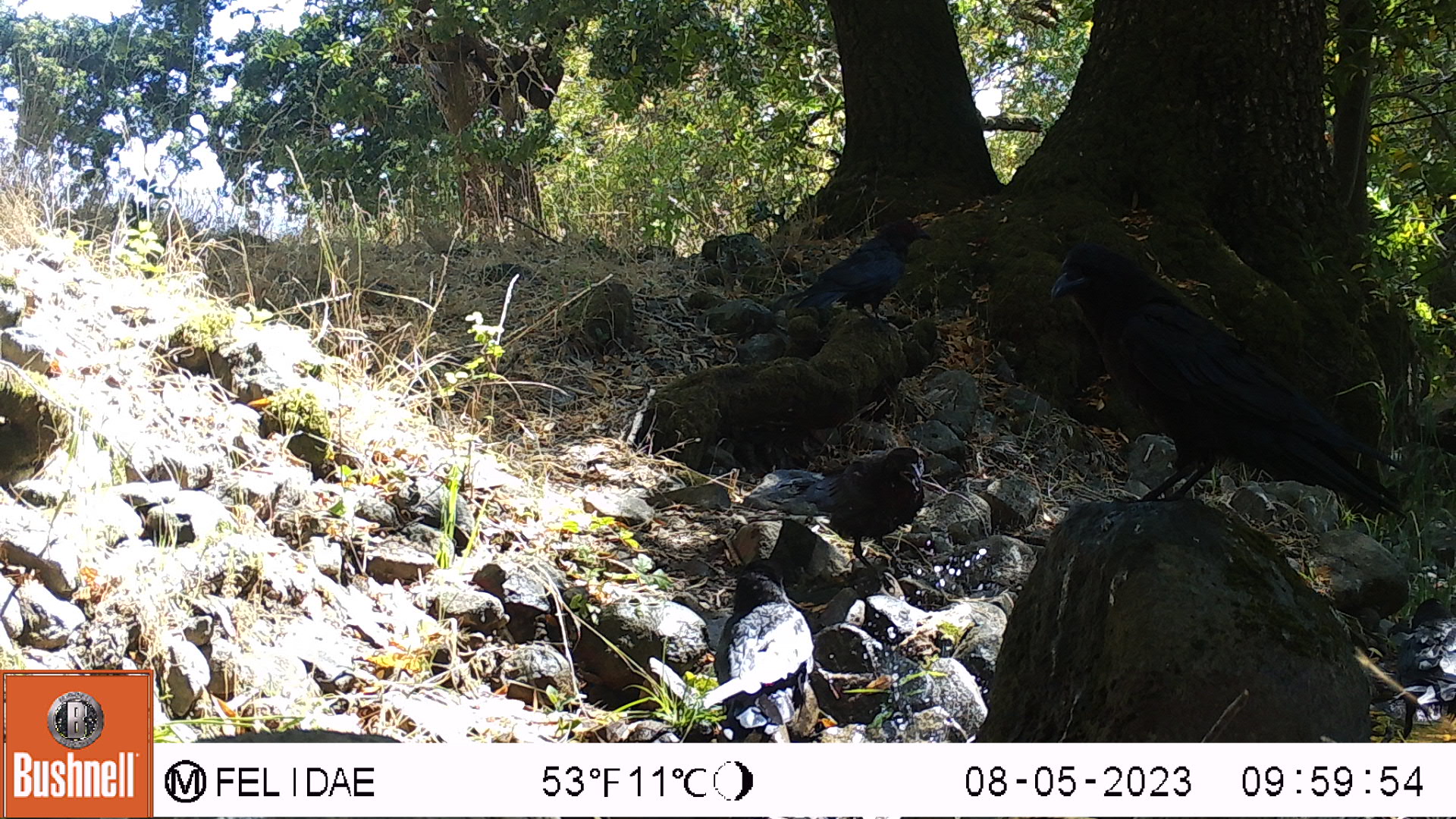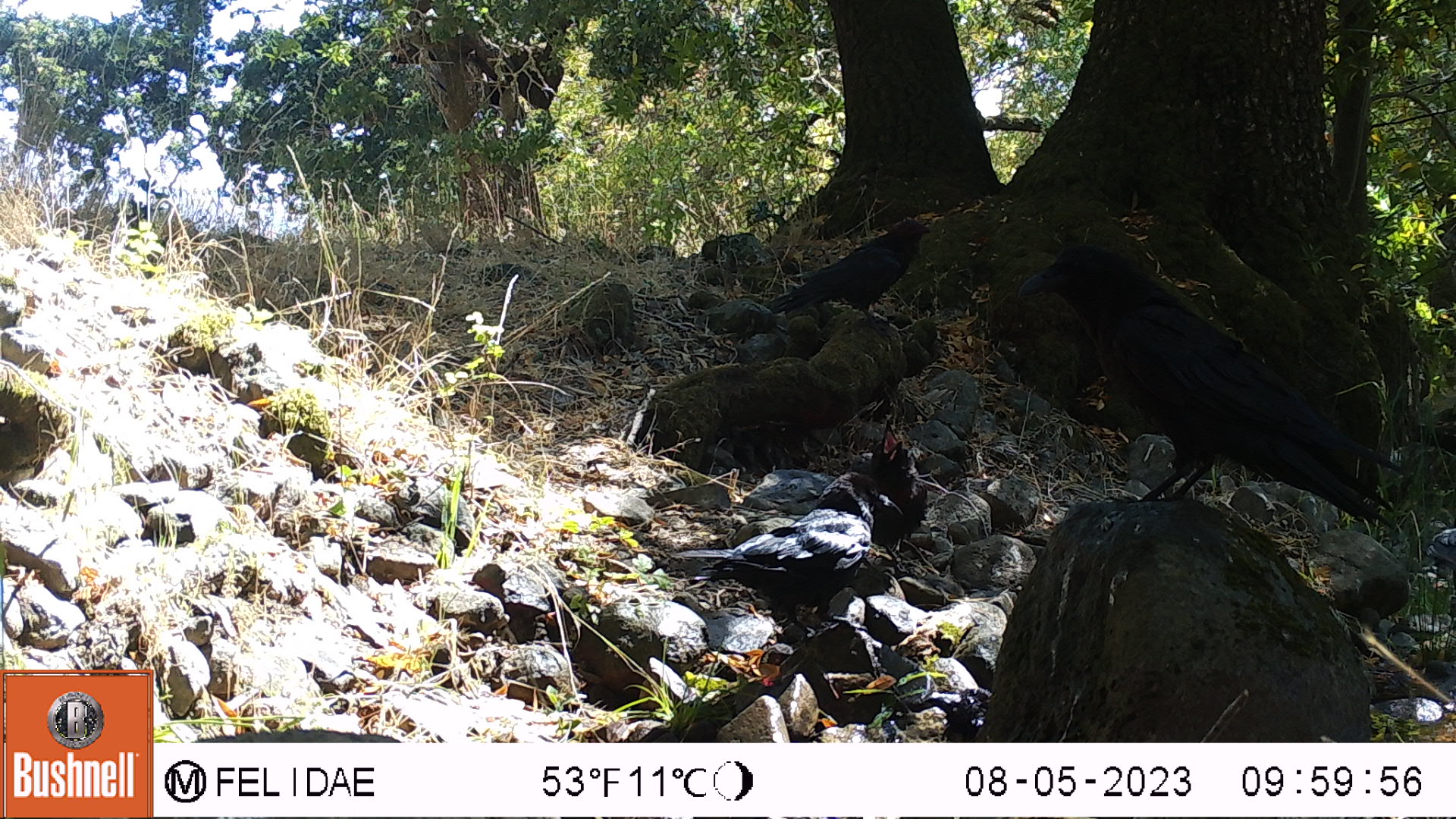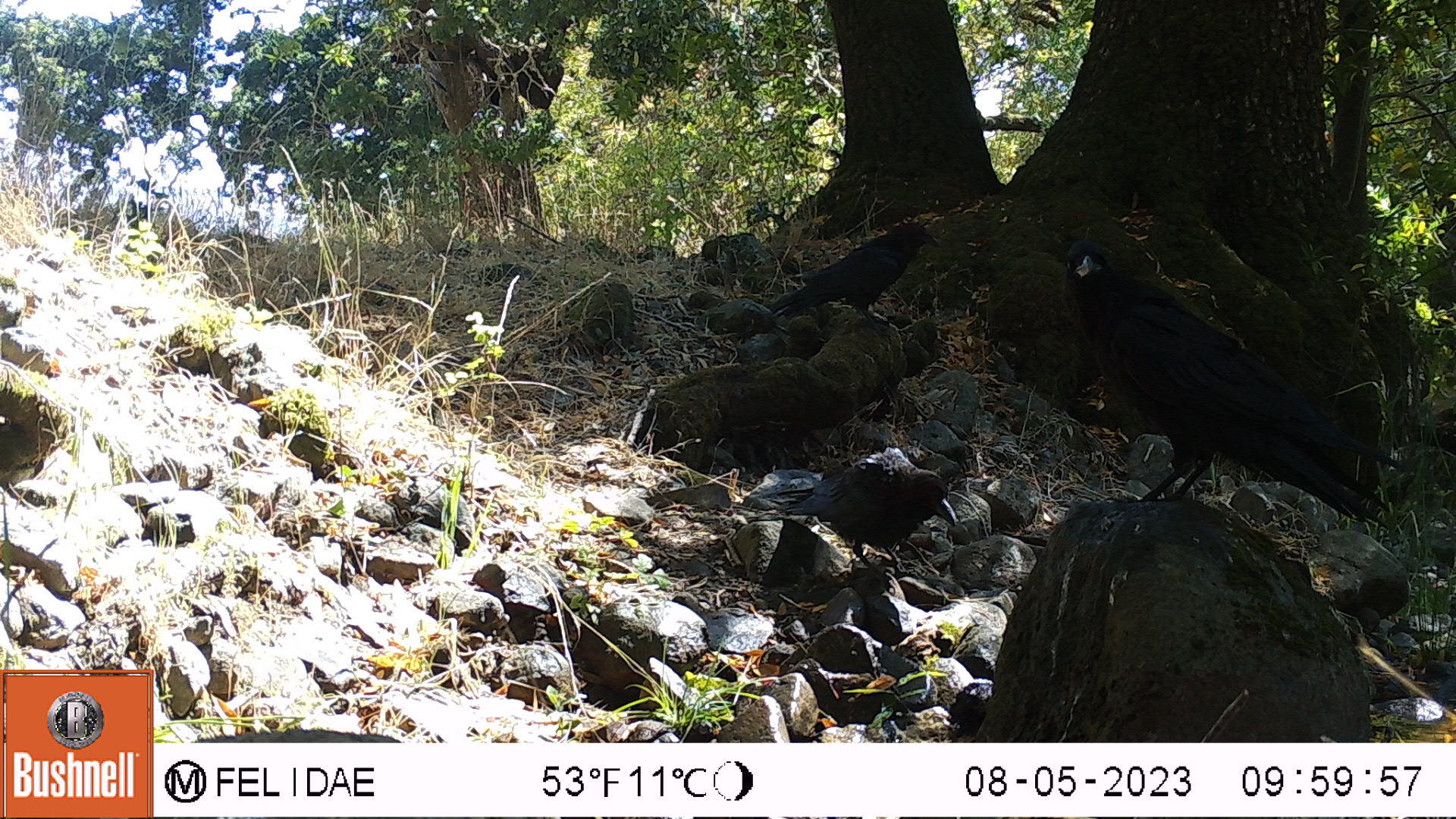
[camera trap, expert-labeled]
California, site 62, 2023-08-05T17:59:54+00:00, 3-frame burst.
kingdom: Animalia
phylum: Chordata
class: Aves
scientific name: Aves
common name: bird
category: unknown bird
Unknown bird (bird) (Aves).